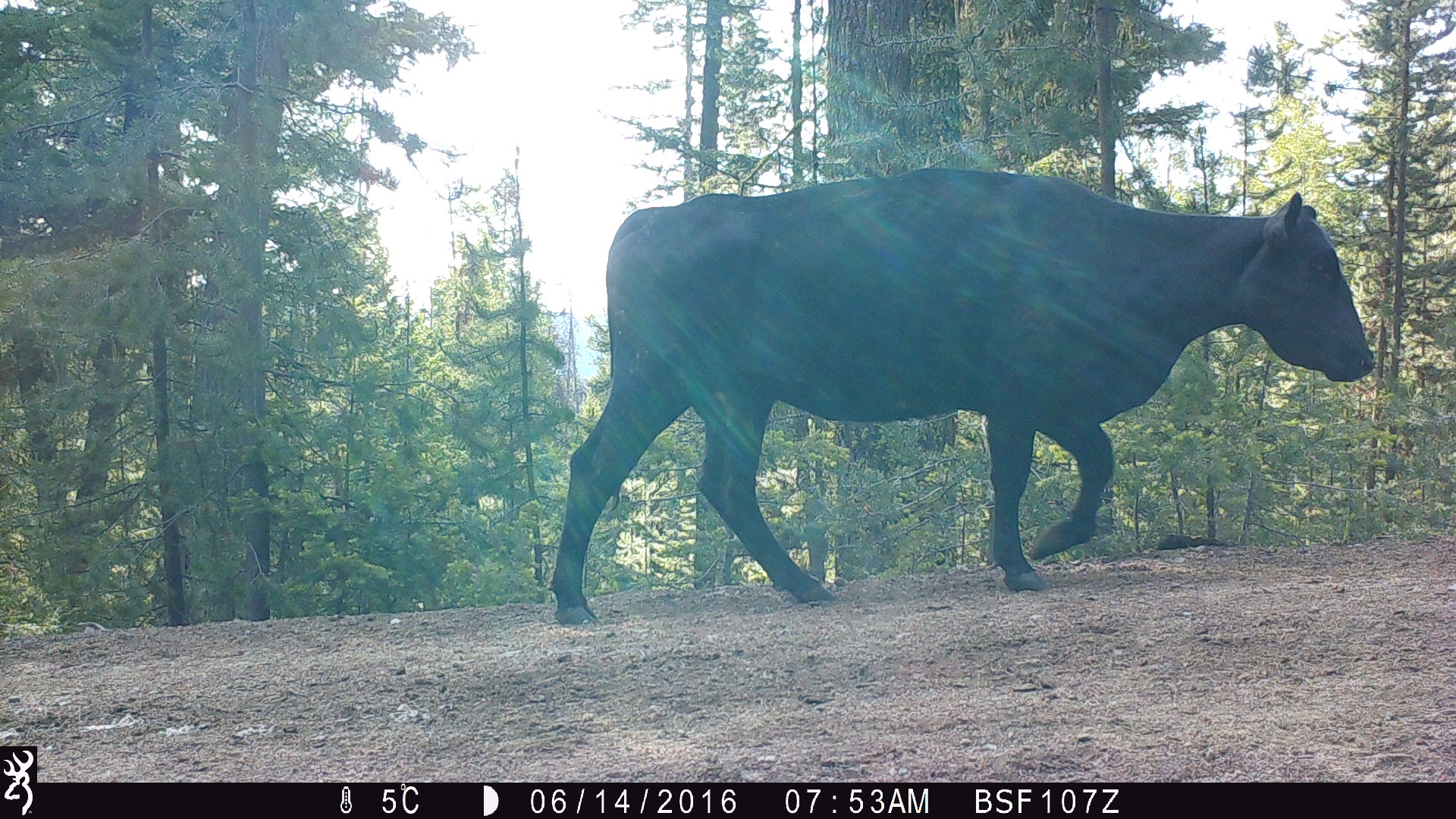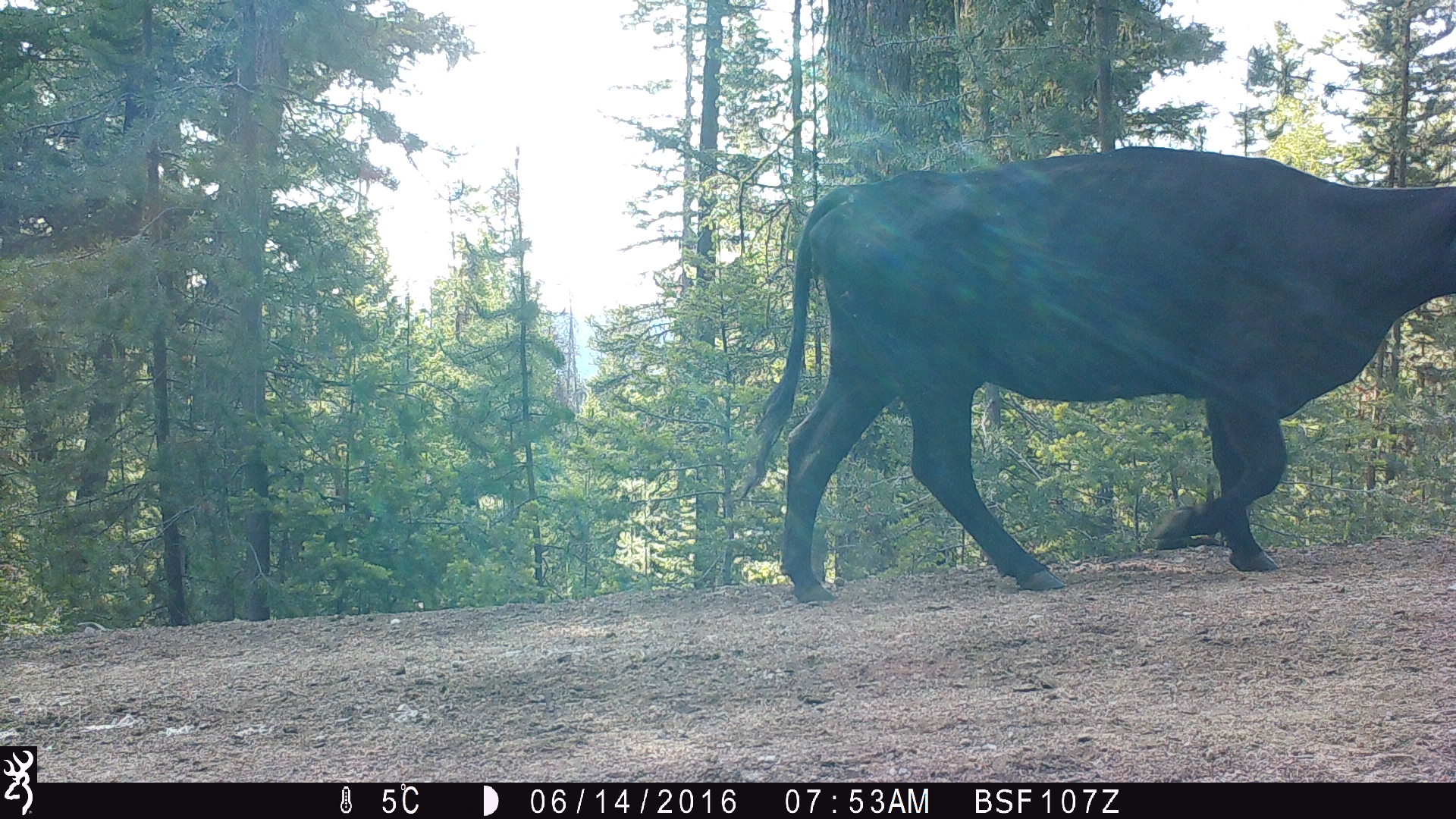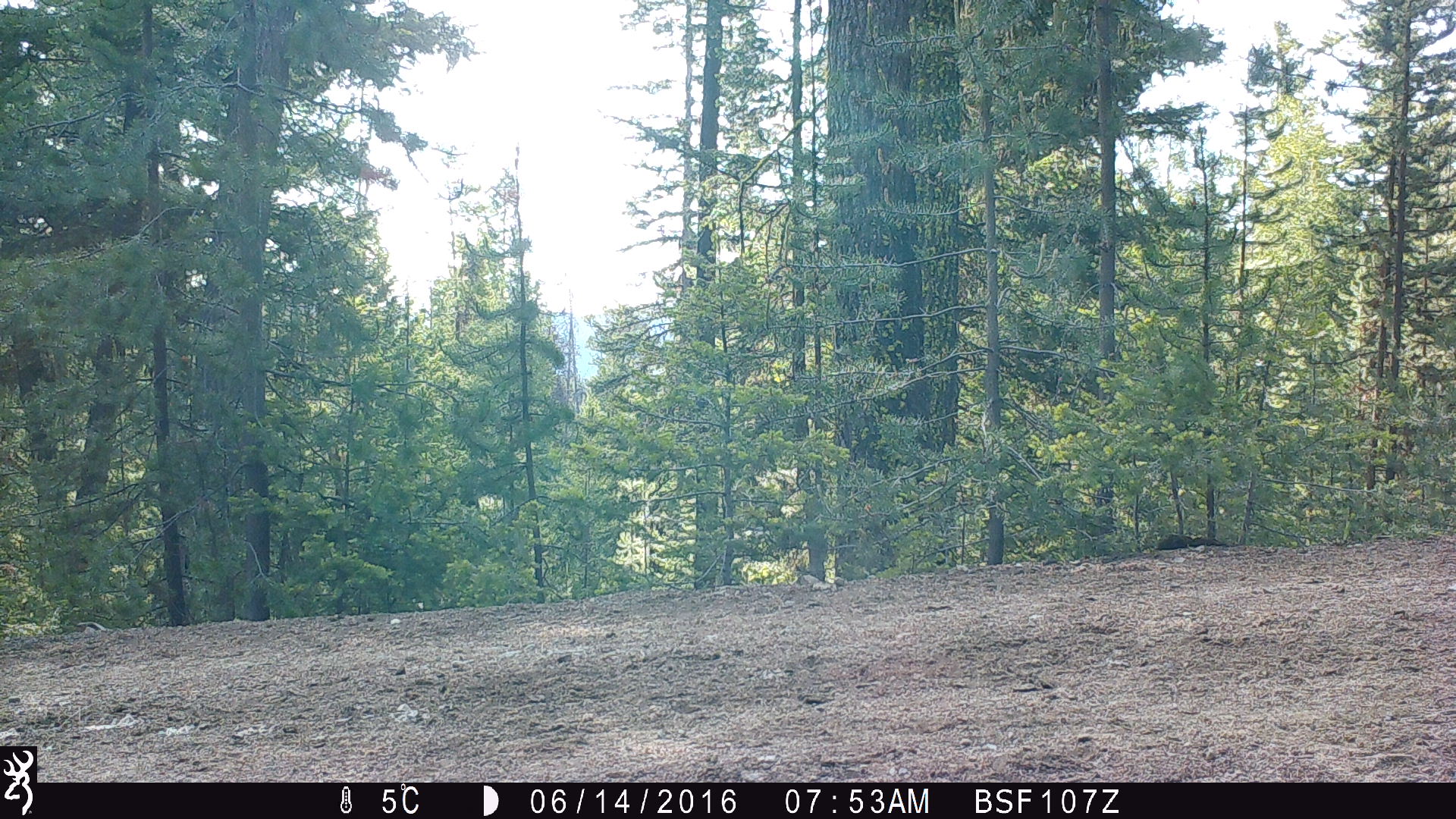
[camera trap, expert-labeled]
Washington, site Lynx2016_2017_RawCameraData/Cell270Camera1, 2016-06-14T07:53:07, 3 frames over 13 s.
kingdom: Animalia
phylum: Chordata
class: Mammalia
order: Artiodactyla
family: Bovidae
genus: Bos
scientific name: Bos taurus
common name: domestic cattle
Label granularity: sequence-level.